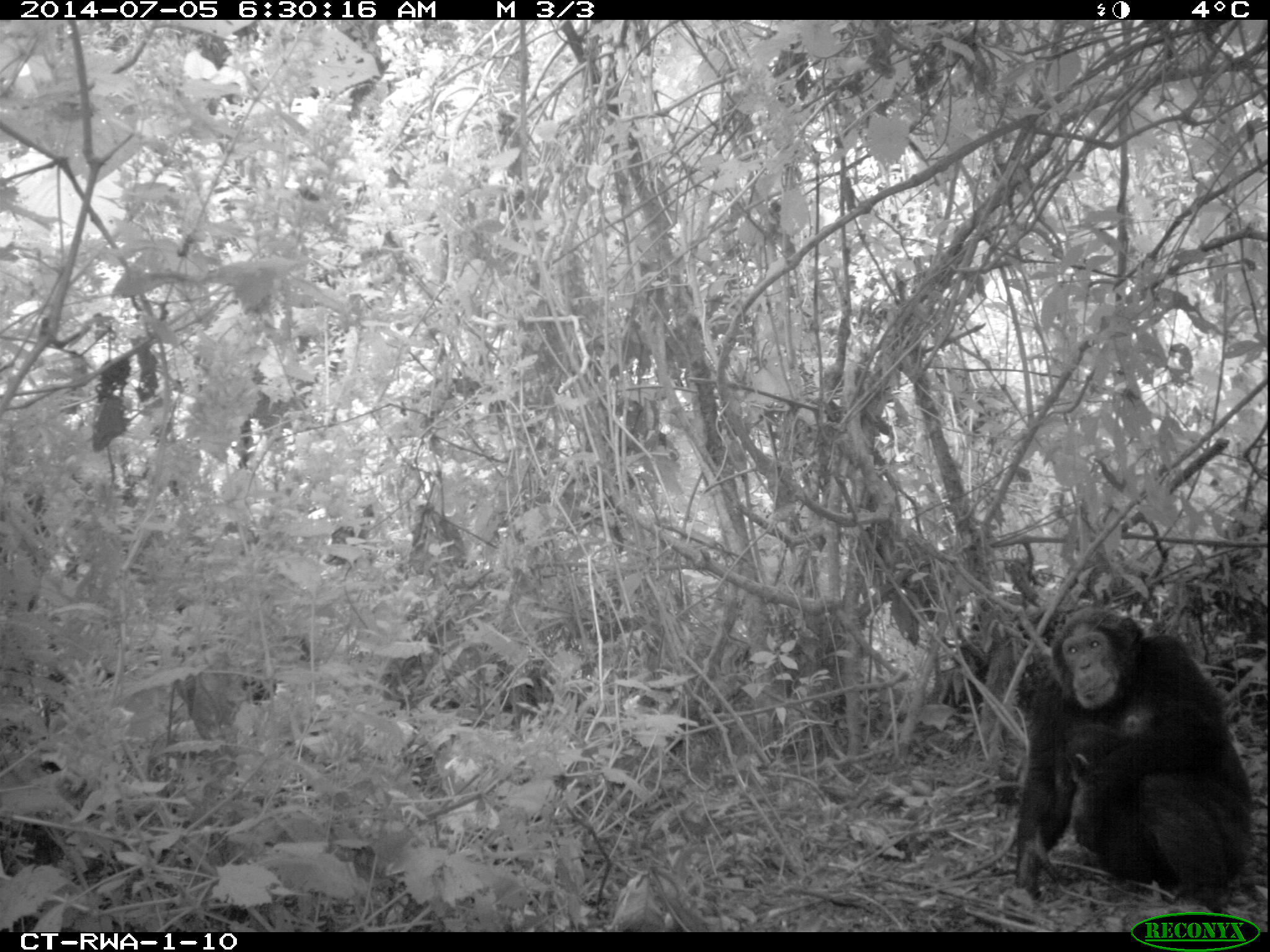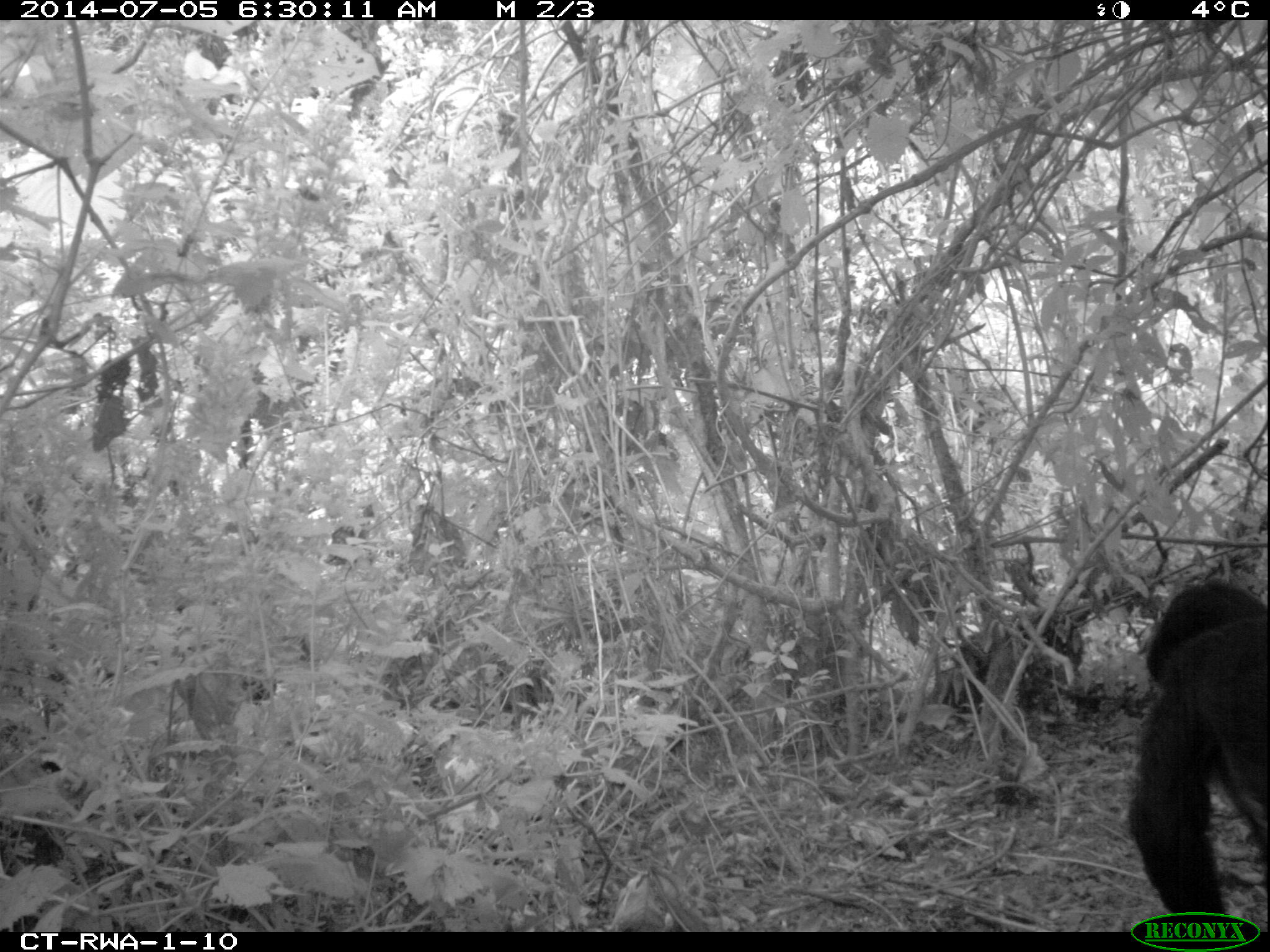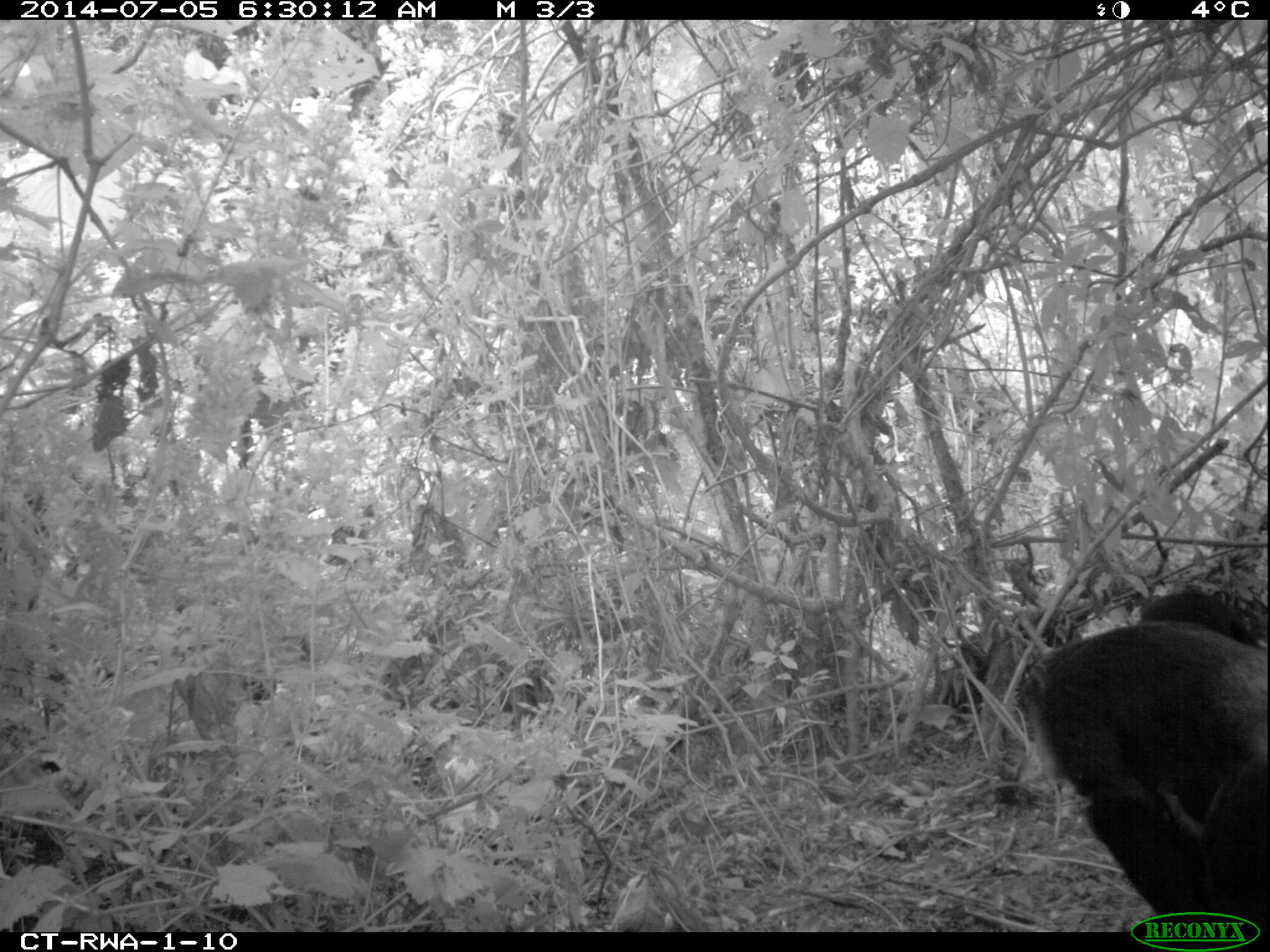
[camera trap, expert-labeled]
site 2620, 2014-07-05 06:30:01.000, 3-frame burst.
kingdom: Animalia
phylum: Chordata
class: Mammalia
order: Primates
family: Hominidae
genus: Pan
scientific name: Pan troglodytes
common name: chimpanzee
Pan troglodytes (chimpanzee), count 2.